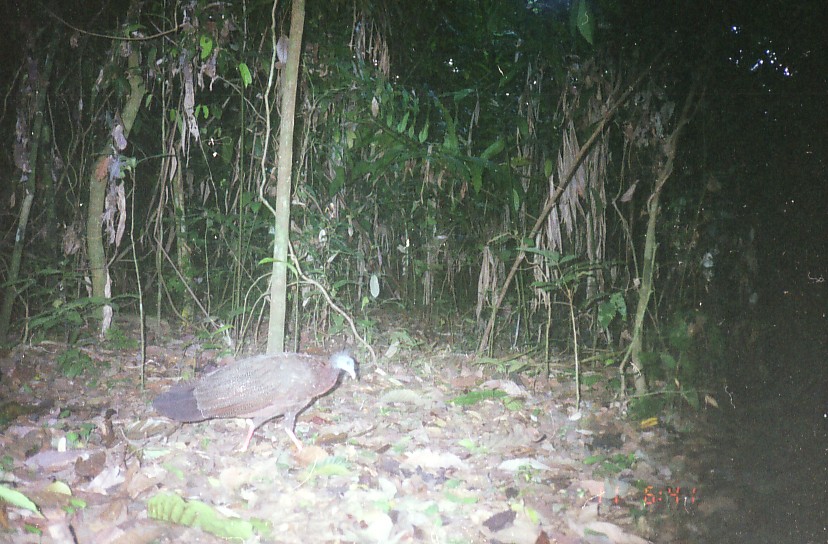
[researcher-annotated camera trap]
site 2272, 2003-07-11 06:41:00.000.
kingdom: Animalia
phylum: Chordata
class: Aves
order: Galliformes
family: Phasianidae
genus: Argusianus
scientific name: Argusianus argus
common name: great argus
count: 1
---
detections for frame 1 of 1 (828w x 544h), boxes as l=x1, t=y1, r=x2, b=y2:
argusianus argus: l=149, t=348, r=356, b=452